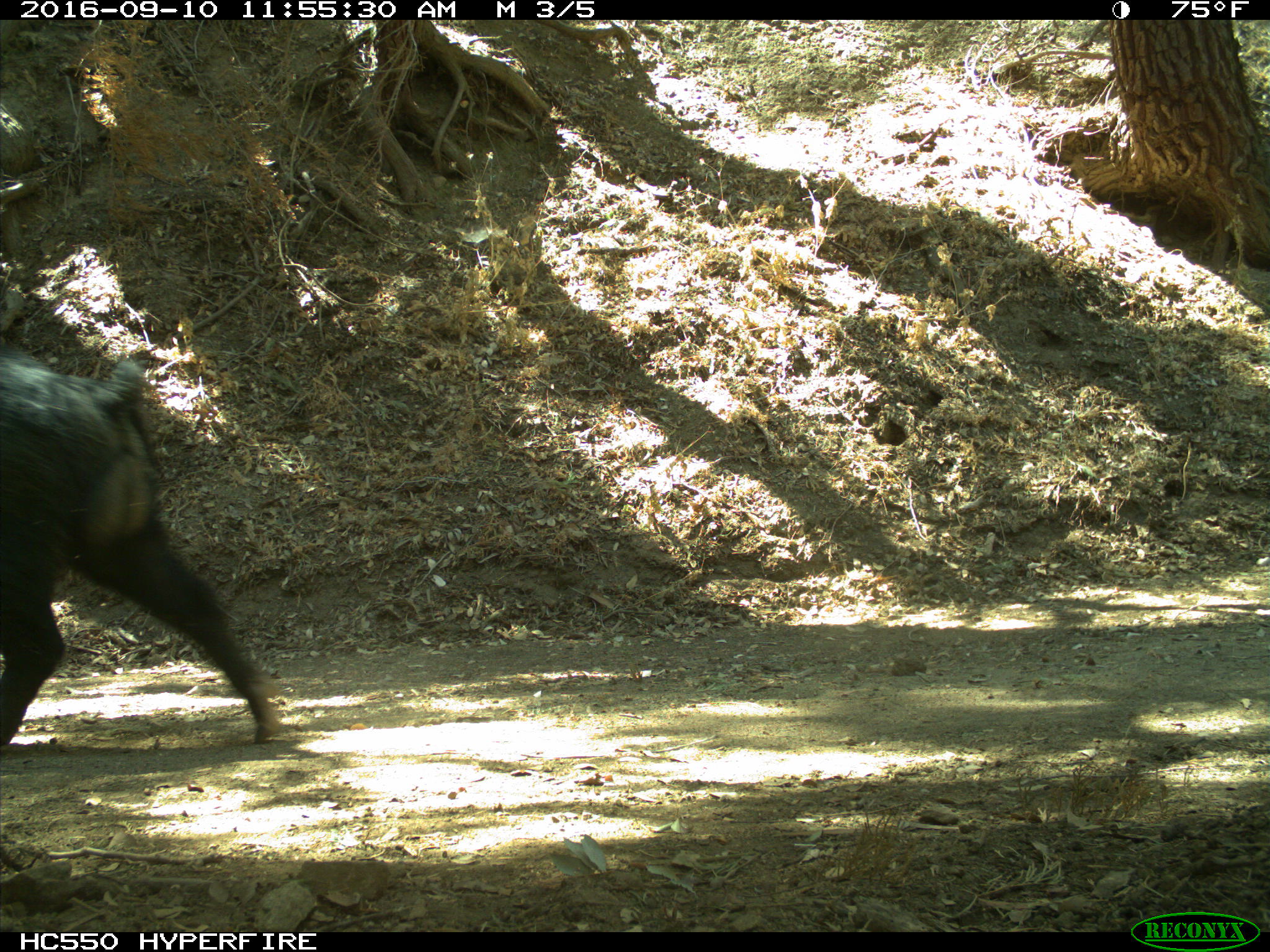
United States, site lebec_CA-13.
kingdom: Animalia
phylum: Chordata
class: Mammalia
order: Artiodactyla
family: Suidae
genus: Sus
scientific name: Sus scrofa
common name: wild boar